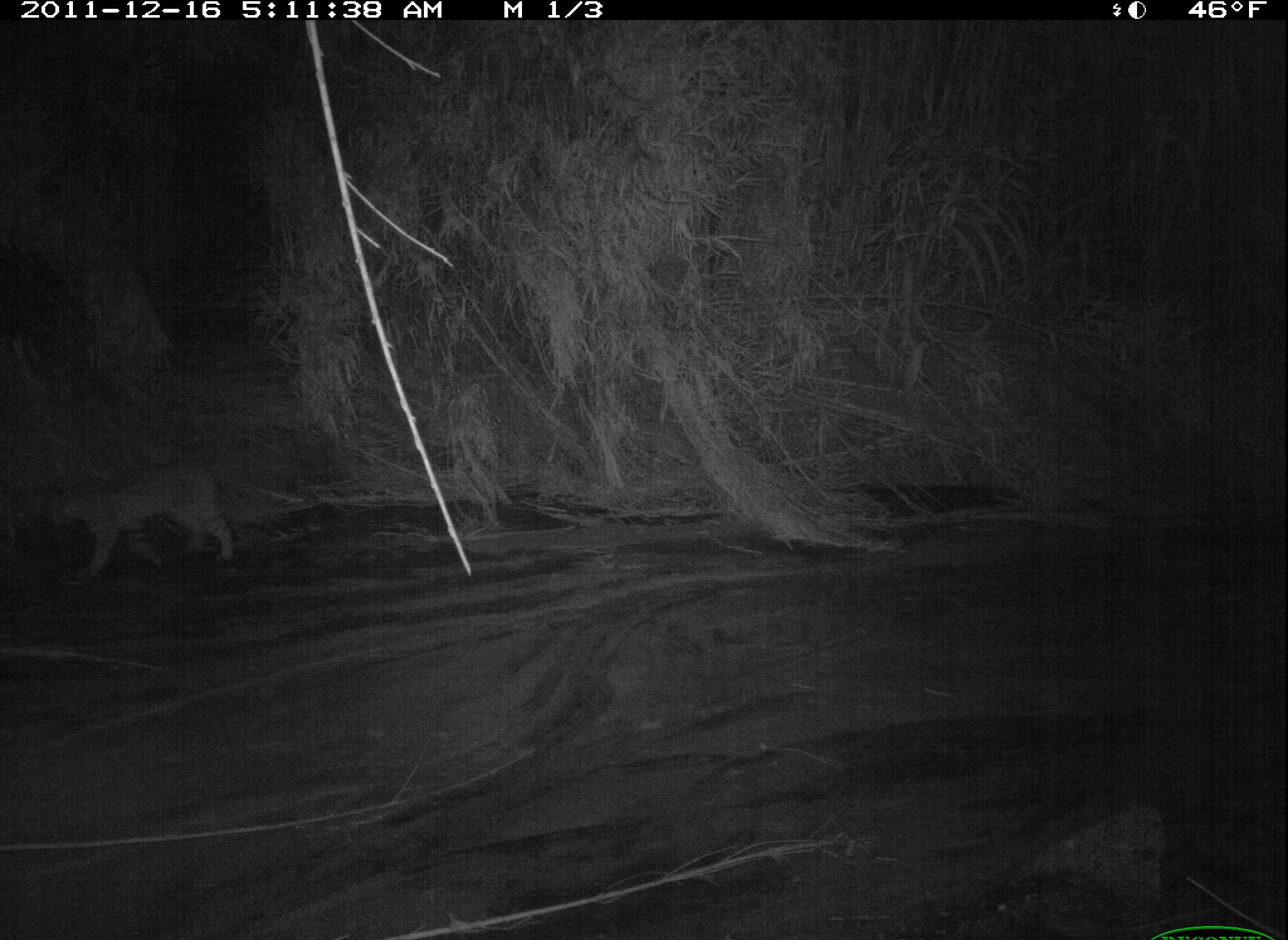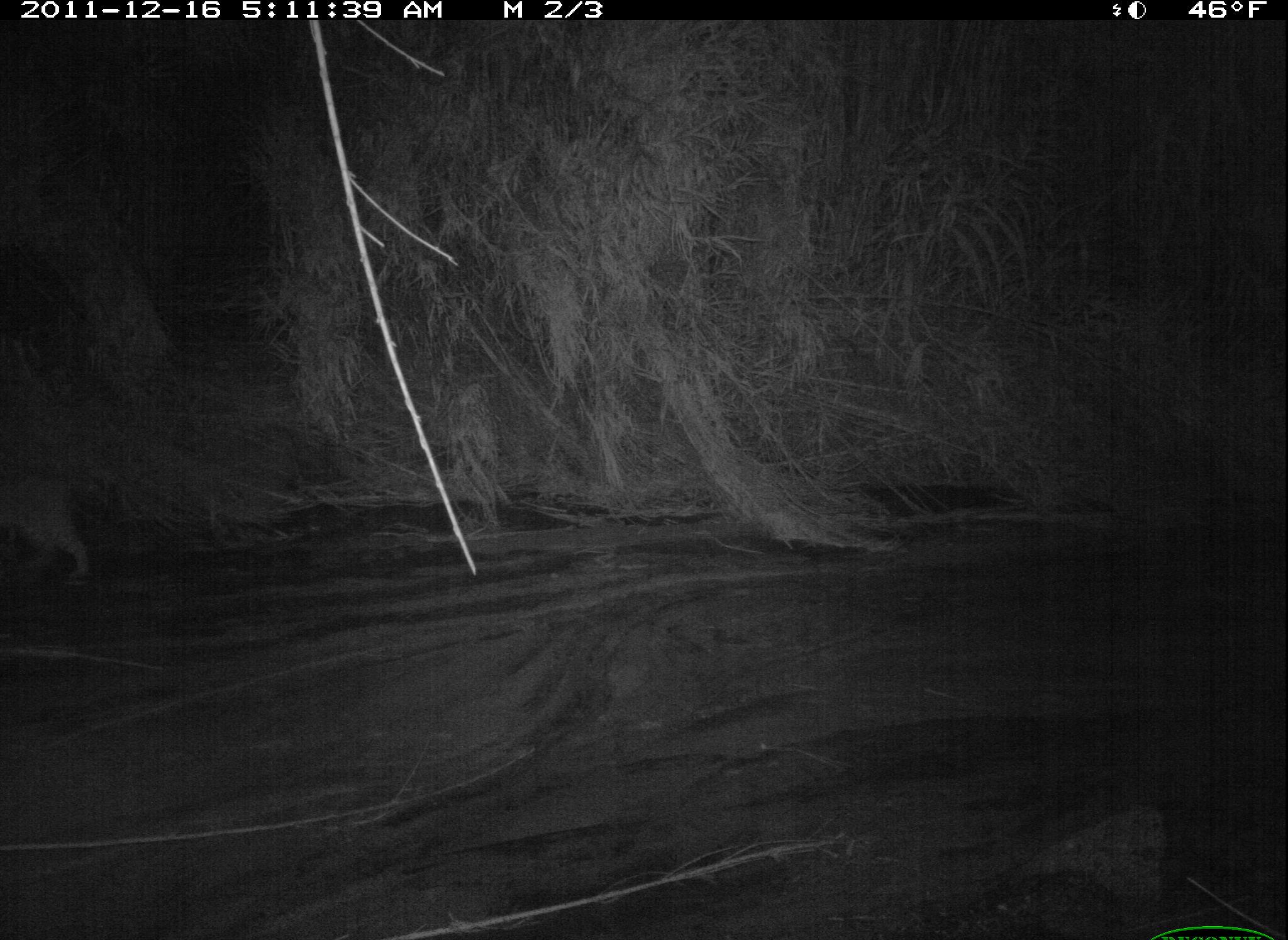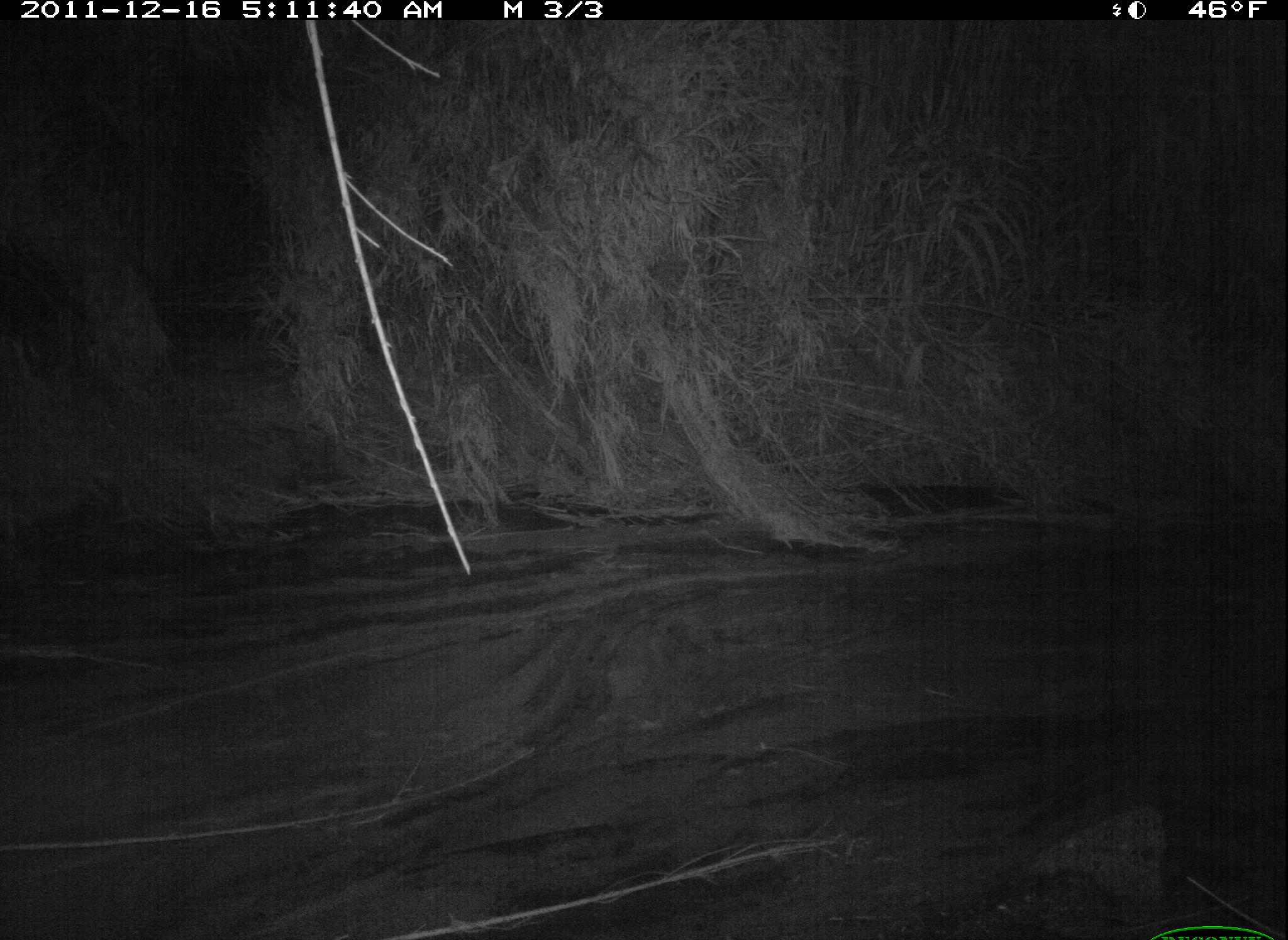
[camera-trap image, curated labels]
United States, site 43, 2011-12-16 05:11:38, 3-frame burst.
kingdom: Animalia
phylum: Chordata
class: Mammalia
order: Carnivora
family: Felidae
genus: Lynx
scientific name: Lynx rufus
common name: bobcat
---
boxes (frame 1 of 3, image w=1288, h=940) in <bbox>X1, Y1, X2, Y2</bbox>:
bobcat: <bbox>27, 449, 245, 585</bbox>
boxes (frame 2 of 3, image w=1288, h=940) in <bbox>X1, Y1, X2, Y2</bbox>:
bobcat: <bbox>0, 469, 108, 598</bbox>